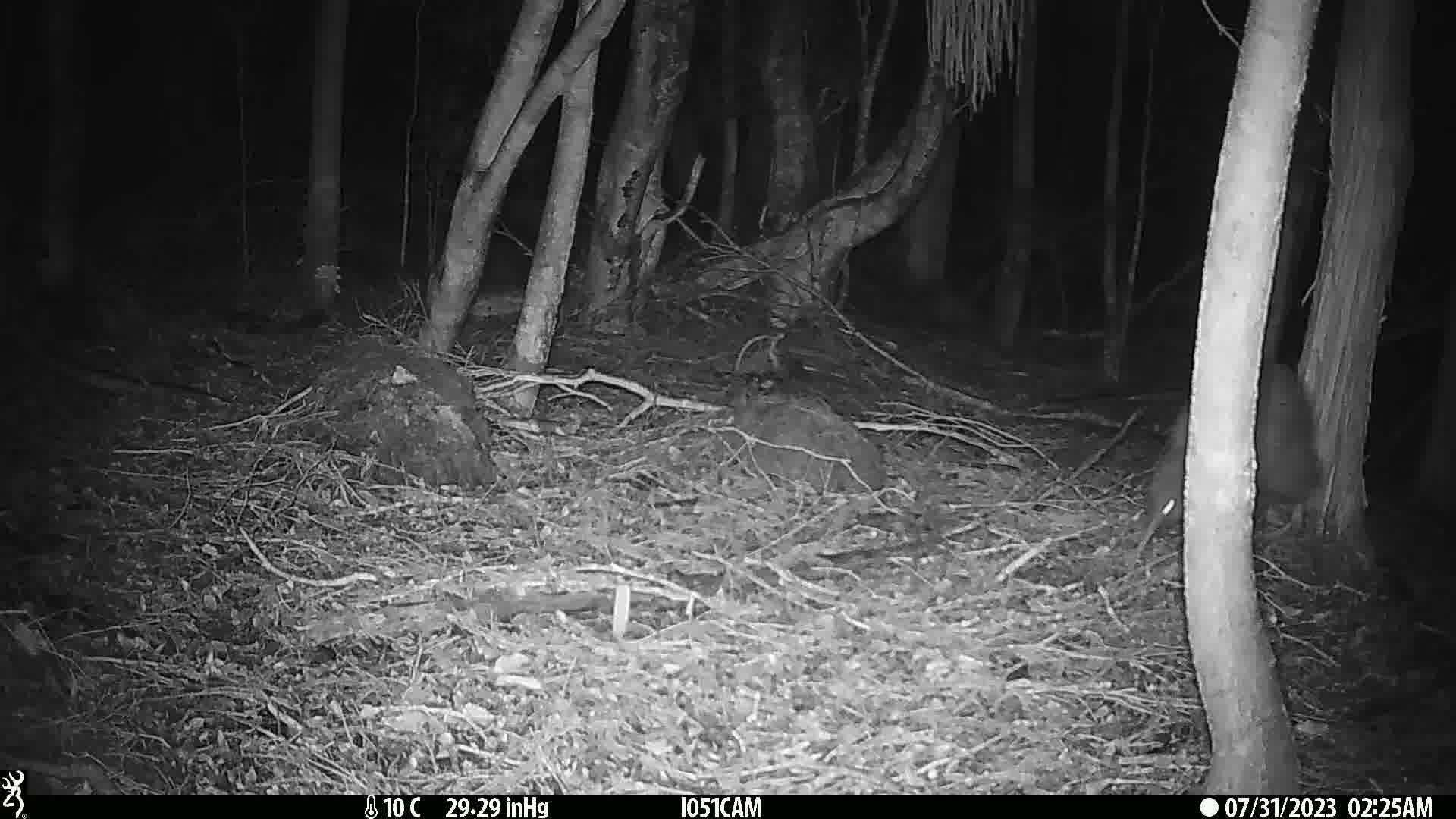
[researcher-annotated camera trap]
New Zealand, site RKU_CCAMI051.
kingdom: Animalia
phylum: Chordata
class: Aves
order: Apterygiformes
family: Apterygidae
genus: Apteryx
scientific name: Apteryx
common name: kiwi